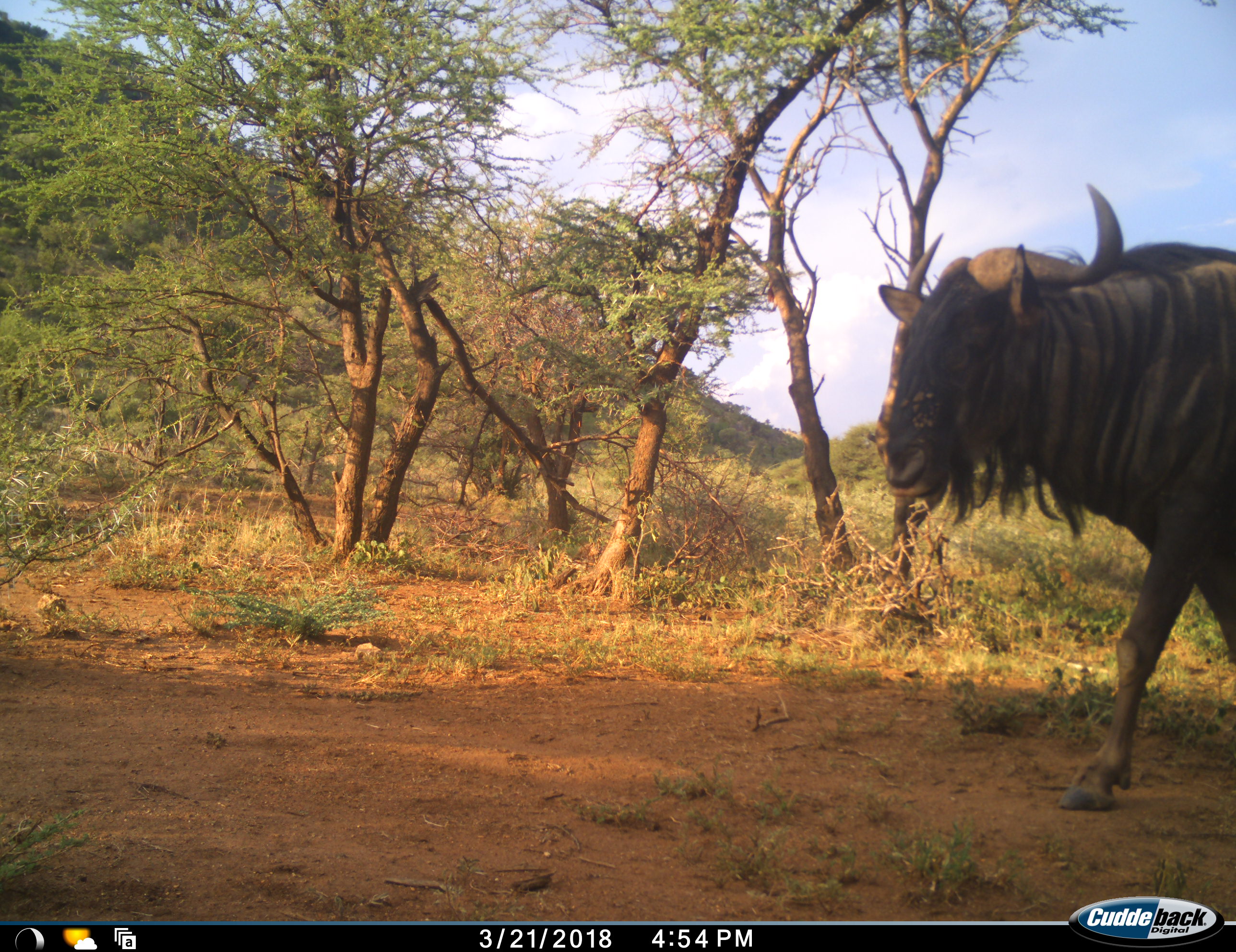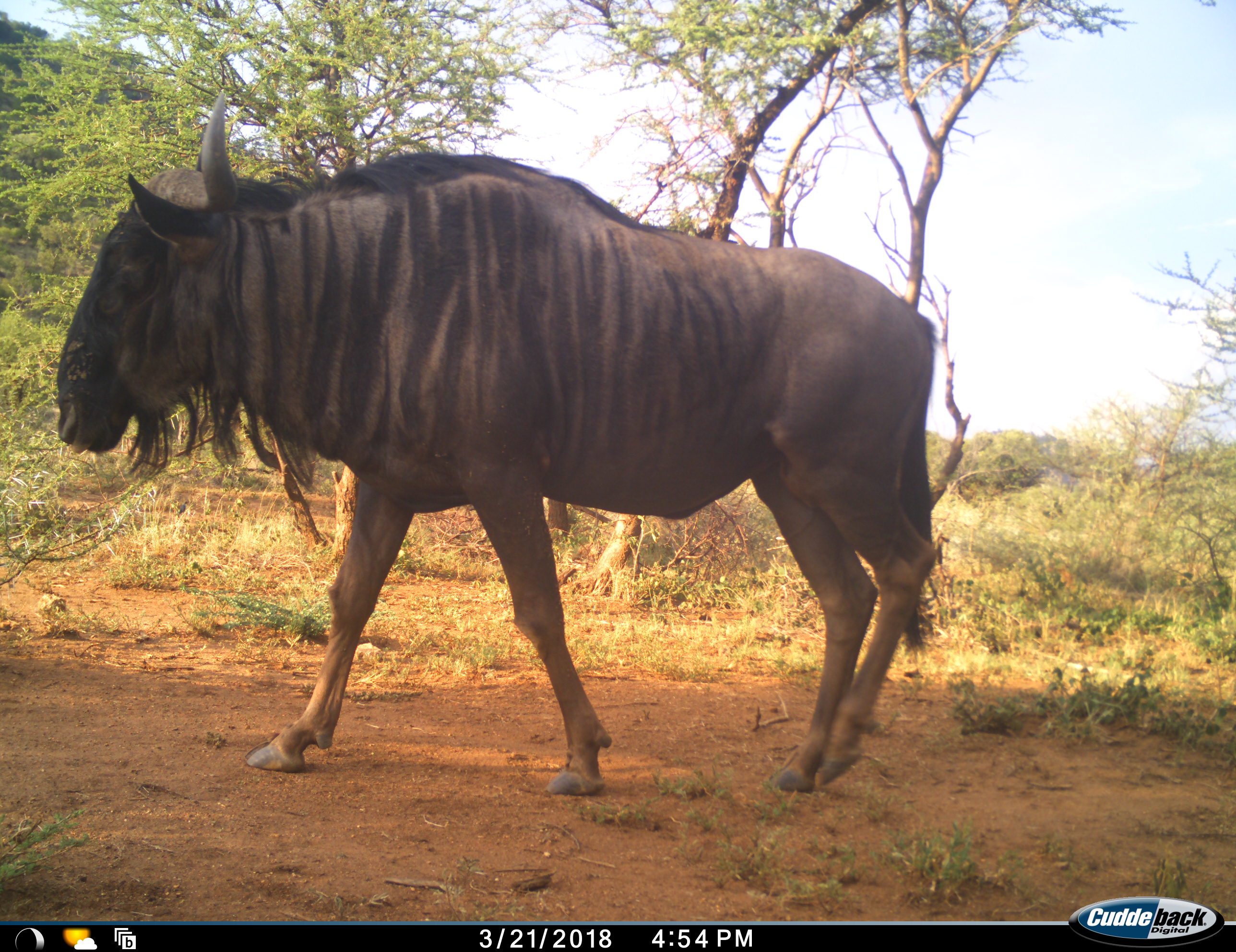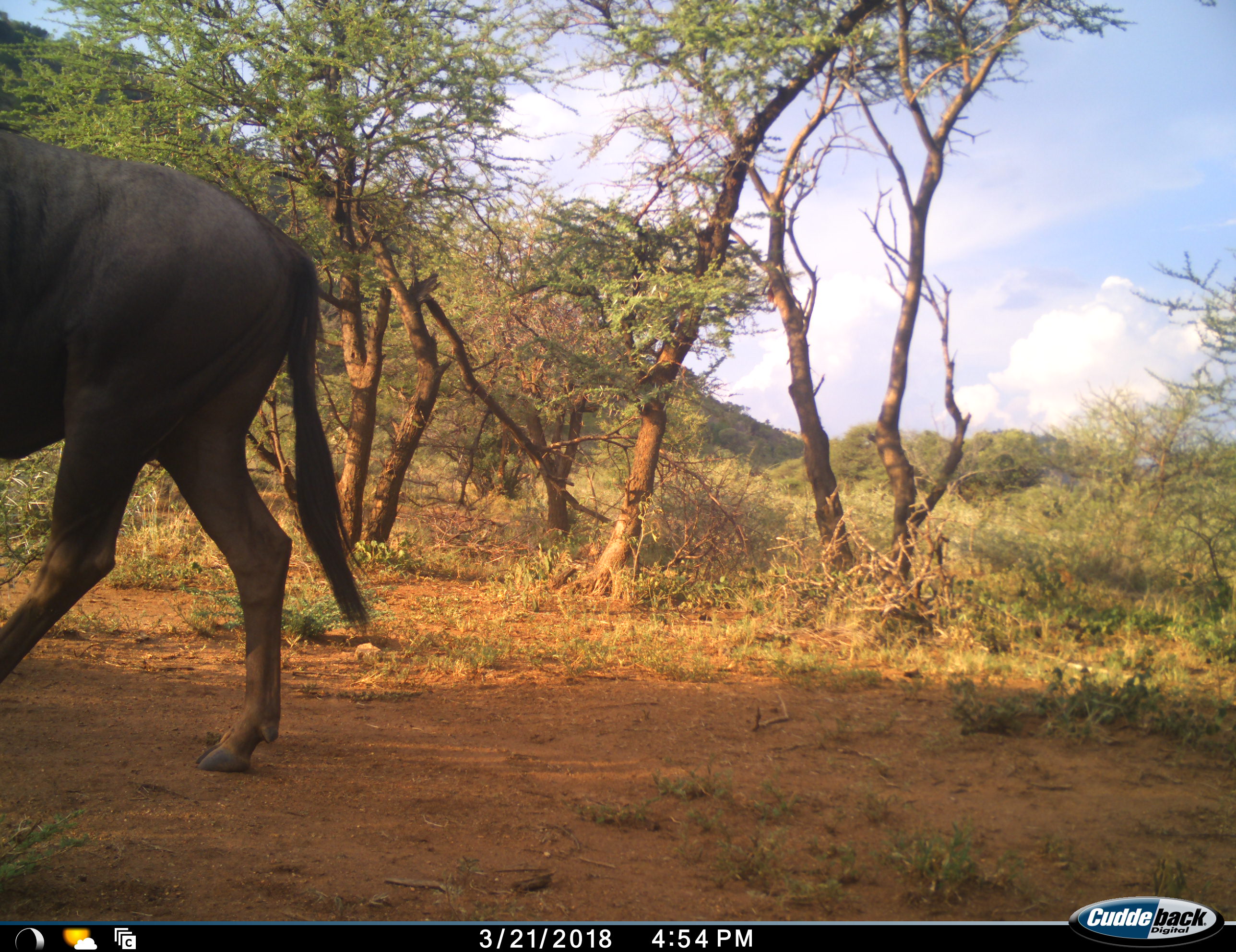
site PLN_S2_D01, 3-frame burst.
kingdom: Animalia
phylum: Chordata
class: Mammalia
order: Artiodactyla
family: Bovidae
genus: Connochaetes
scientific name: Connochaetes taurinus taurinus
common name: blue wildebeest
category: wildebeestblue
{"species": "wildebeestblue (blue wildebeest) (Connochaetes taurinus taurinus)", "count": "1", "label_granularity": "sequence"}